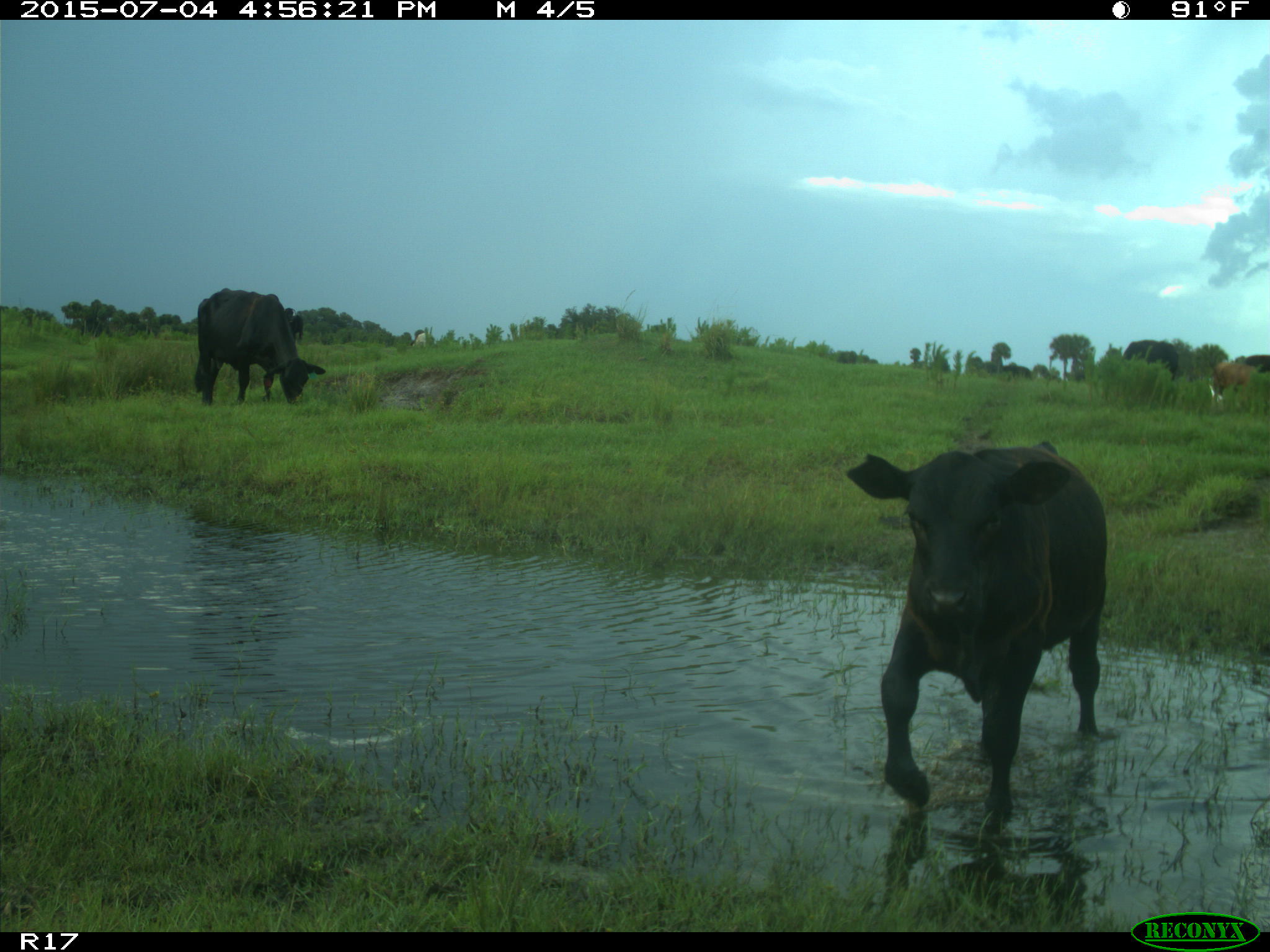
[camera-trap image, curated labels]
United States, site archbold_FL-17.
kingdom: Animalia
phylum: Chordata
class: Mammalia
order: Artiodactyla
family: Bovidae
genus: Bos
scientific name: Bos taurus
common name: domestic cow